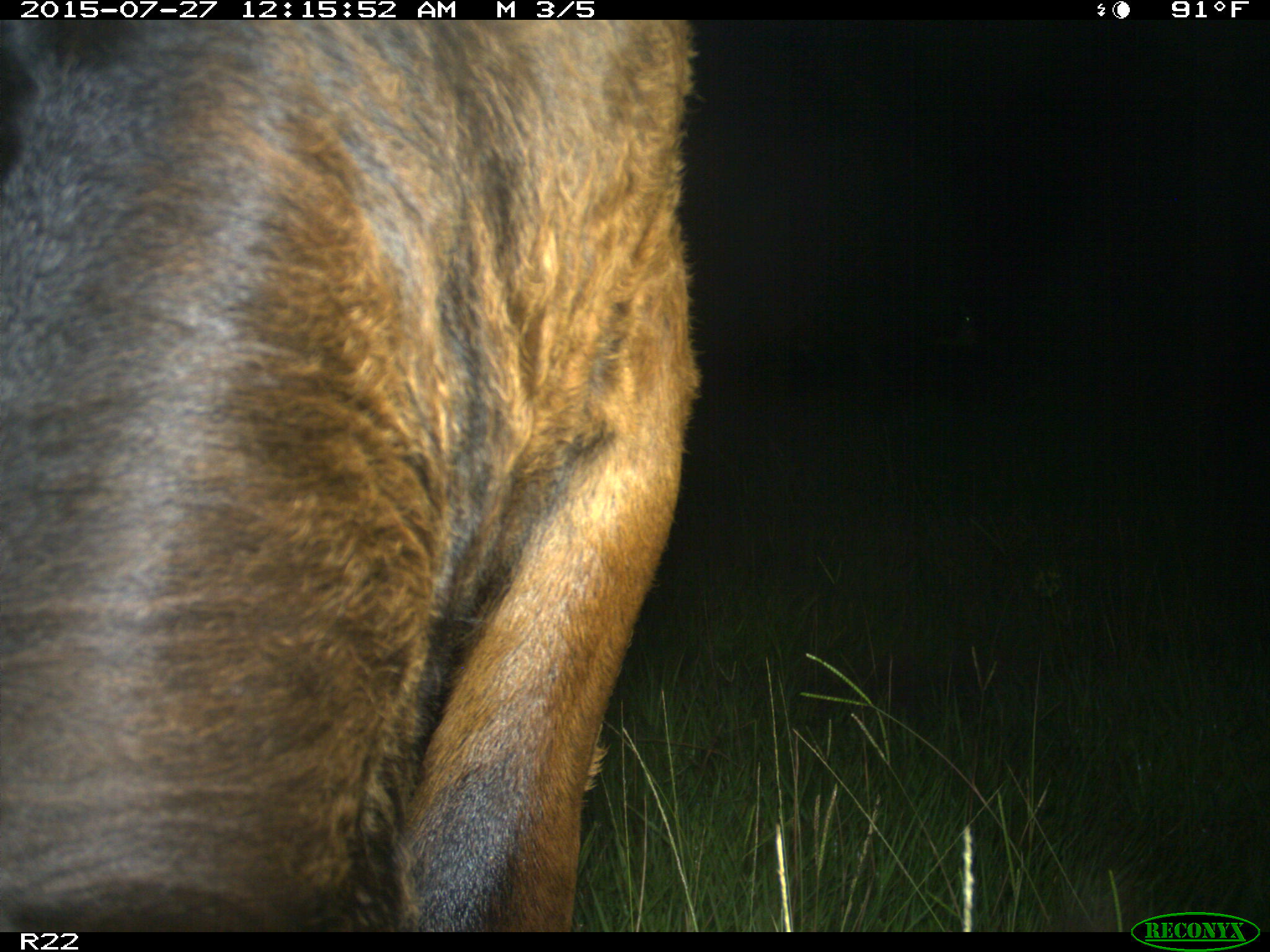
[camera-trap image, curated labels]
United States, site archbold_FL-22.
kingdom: Animalia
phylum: Chordata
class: Mammalia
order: Artiodactyla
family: Bovidae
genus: Bos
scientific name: Bos taurus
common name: domestic cow